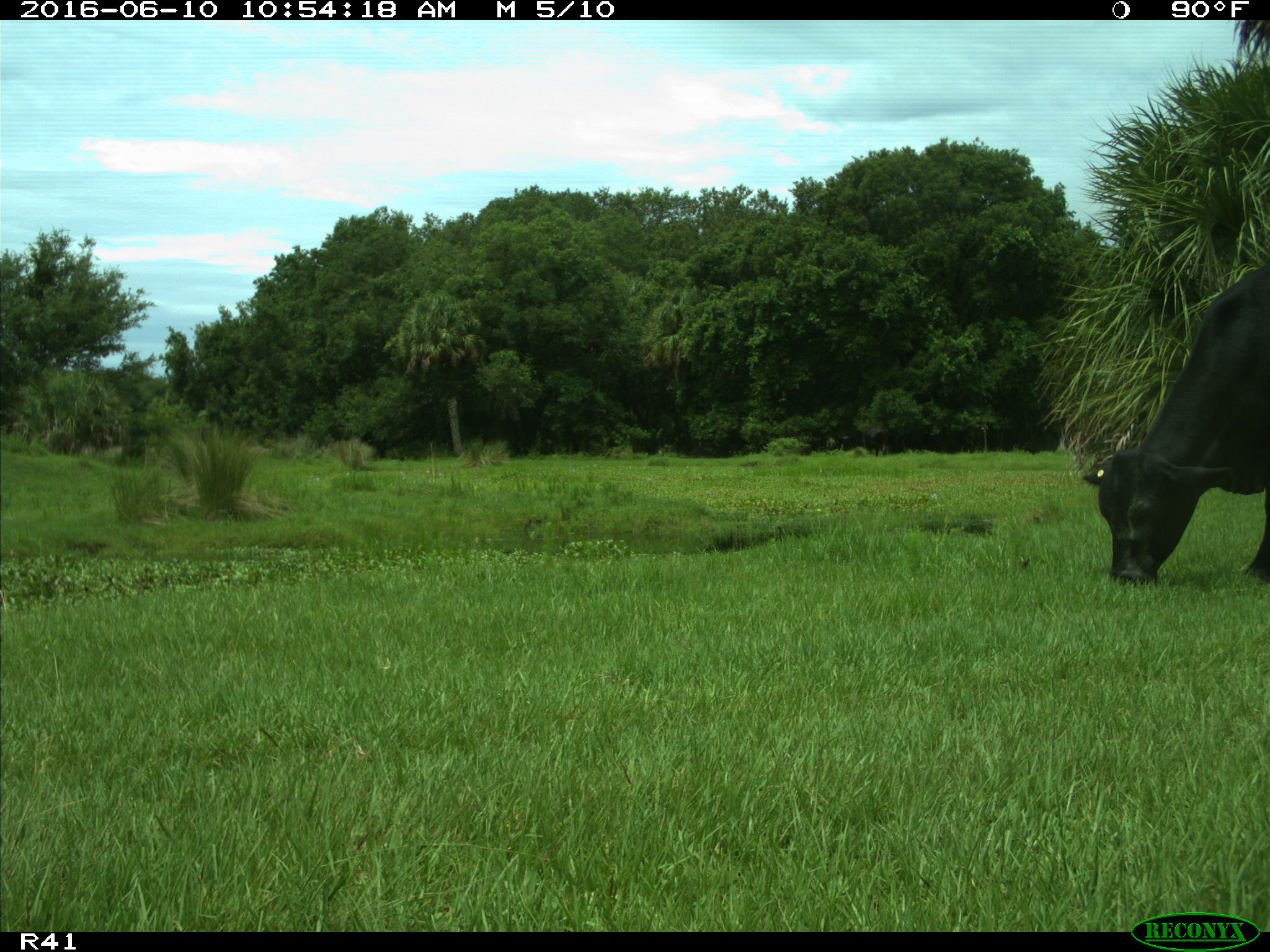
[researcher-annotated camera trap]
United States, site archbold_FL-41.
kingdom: Animalia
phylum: Chordata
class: Mammalia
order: Artiodactyla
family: Bovidae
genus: Bos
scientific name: Bos taurus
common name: domestic cow